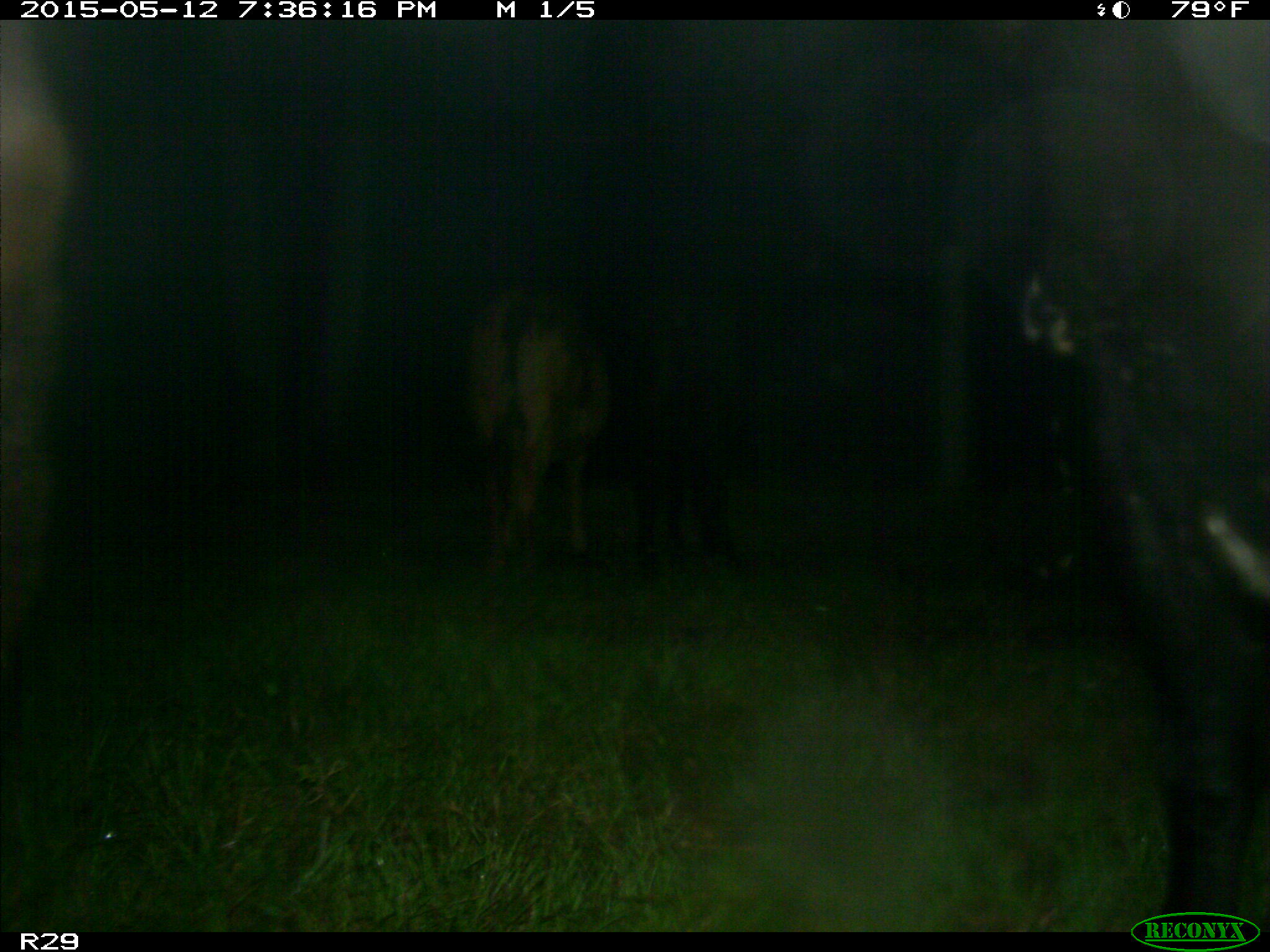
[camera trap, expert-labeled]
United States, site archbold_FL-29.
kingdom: Animalia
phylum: Chordata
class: Mammalia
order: Artiodactyla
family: Bovidae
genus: Bos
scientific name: Bos taurus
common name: domestic cow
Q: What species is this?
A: Bos taurus (domestic cow).